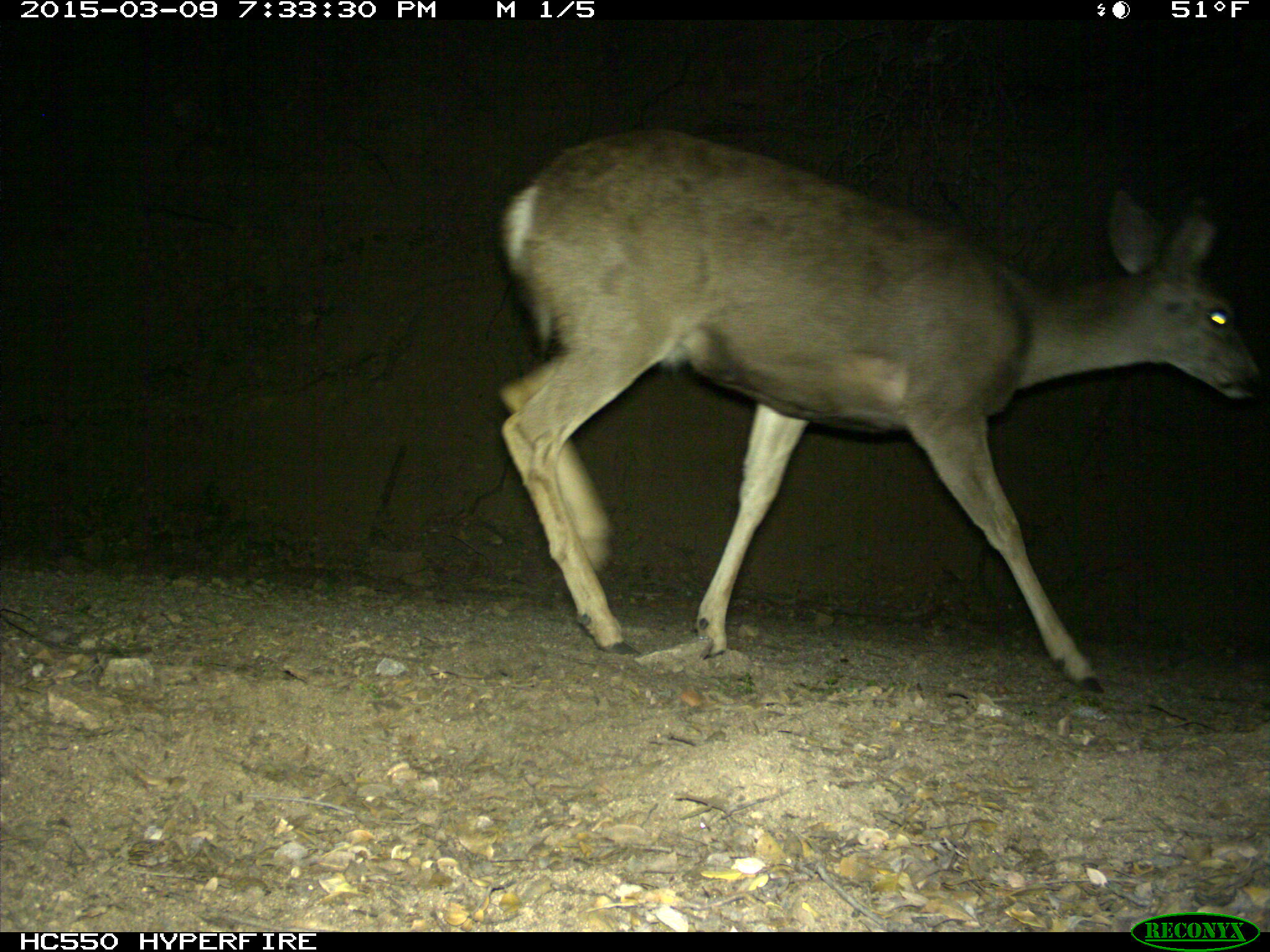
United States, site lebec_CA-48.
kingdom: Animalia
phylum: Chordata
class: Mammalia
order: Artiodactyla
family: Cervidae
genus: Odocoileus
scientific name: Odocoileus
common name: deer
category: unidentified deer